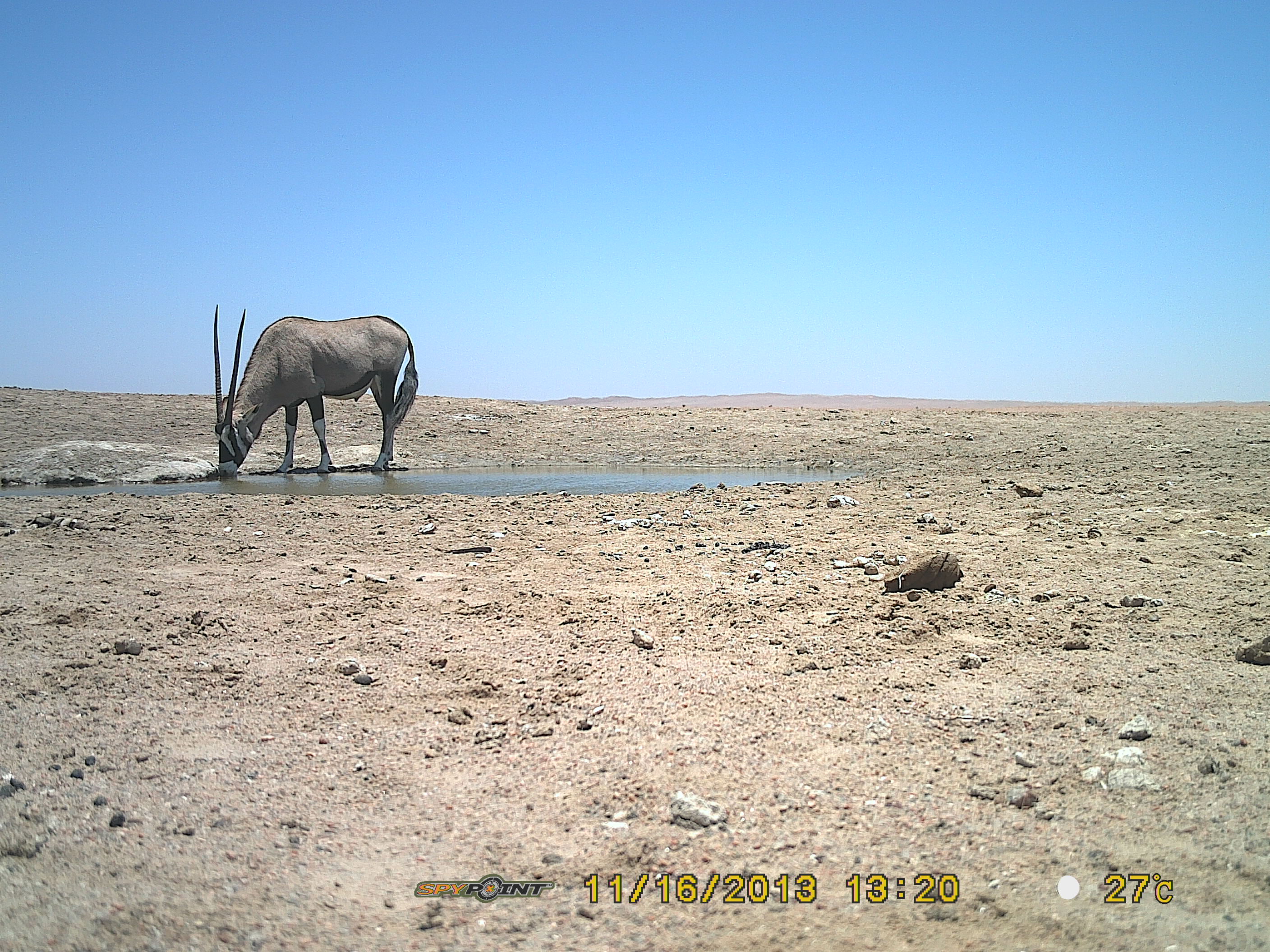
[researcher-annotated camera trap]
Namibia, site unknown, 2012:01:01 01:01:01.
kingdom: Animalia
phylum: Chordata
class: Mammalia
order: Artiodactyla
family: Bovidae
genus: Oryx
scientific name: Oryx gazella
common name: gemsbok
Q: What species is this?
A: Oryx gazella (gemsbok).